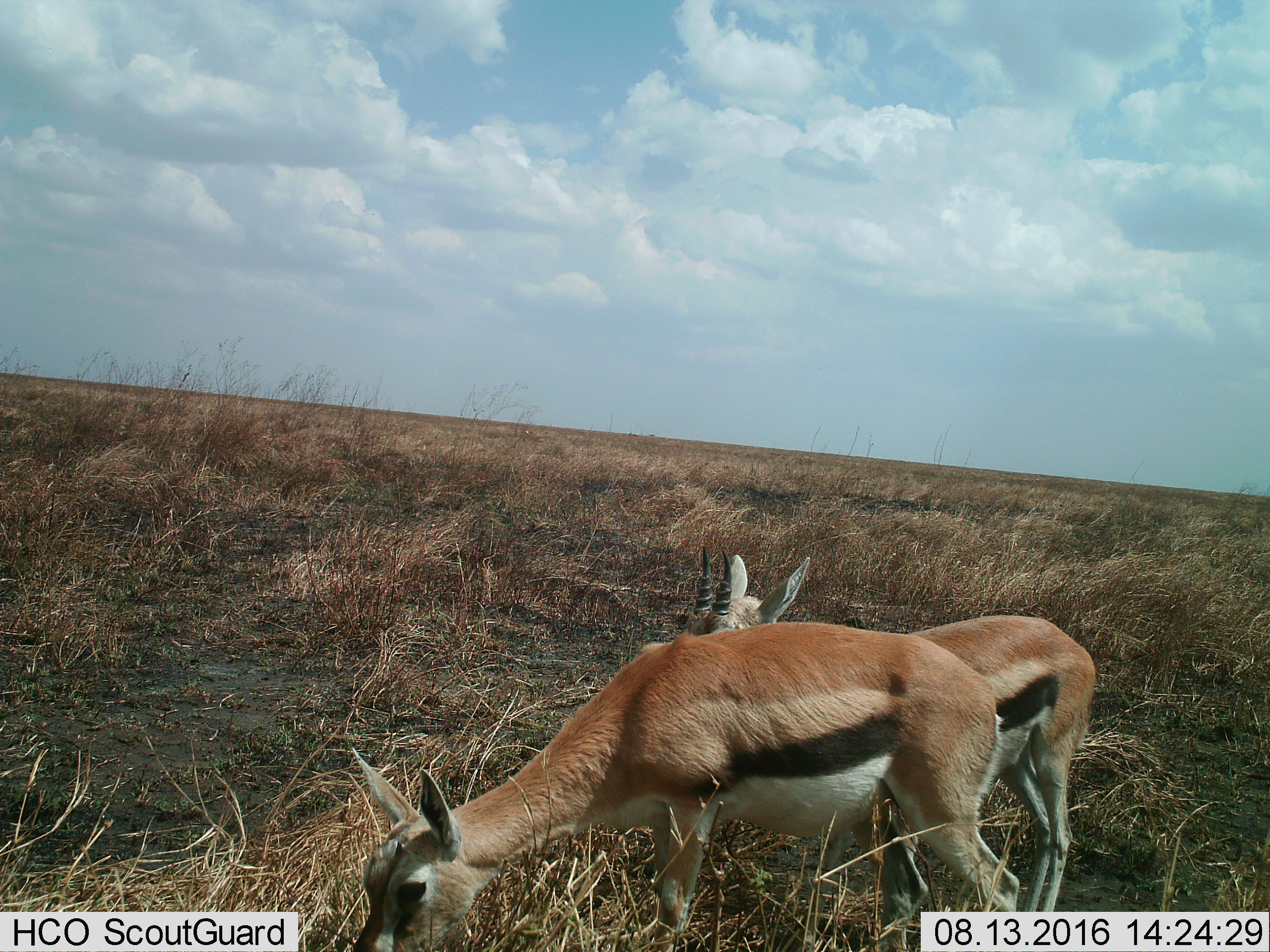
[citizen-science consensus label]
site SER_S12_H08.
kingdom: Animalia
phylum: Chordata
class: Mammalia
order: Artiodactyla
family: Bovidae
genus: Eudorcas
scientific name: Eudorcas thomsonii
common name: thomson's gazelle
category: gazellethomsons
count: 2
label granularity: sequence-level